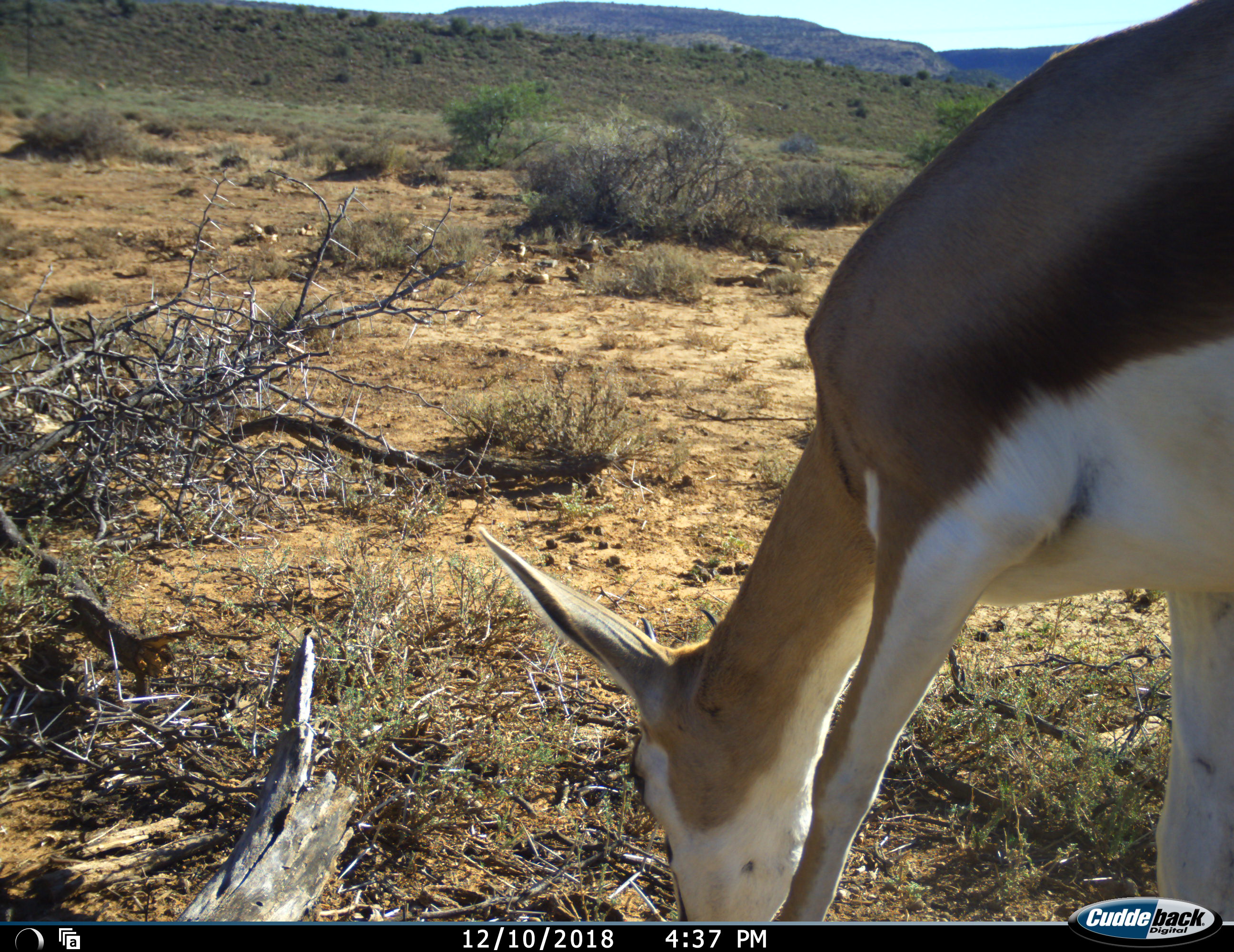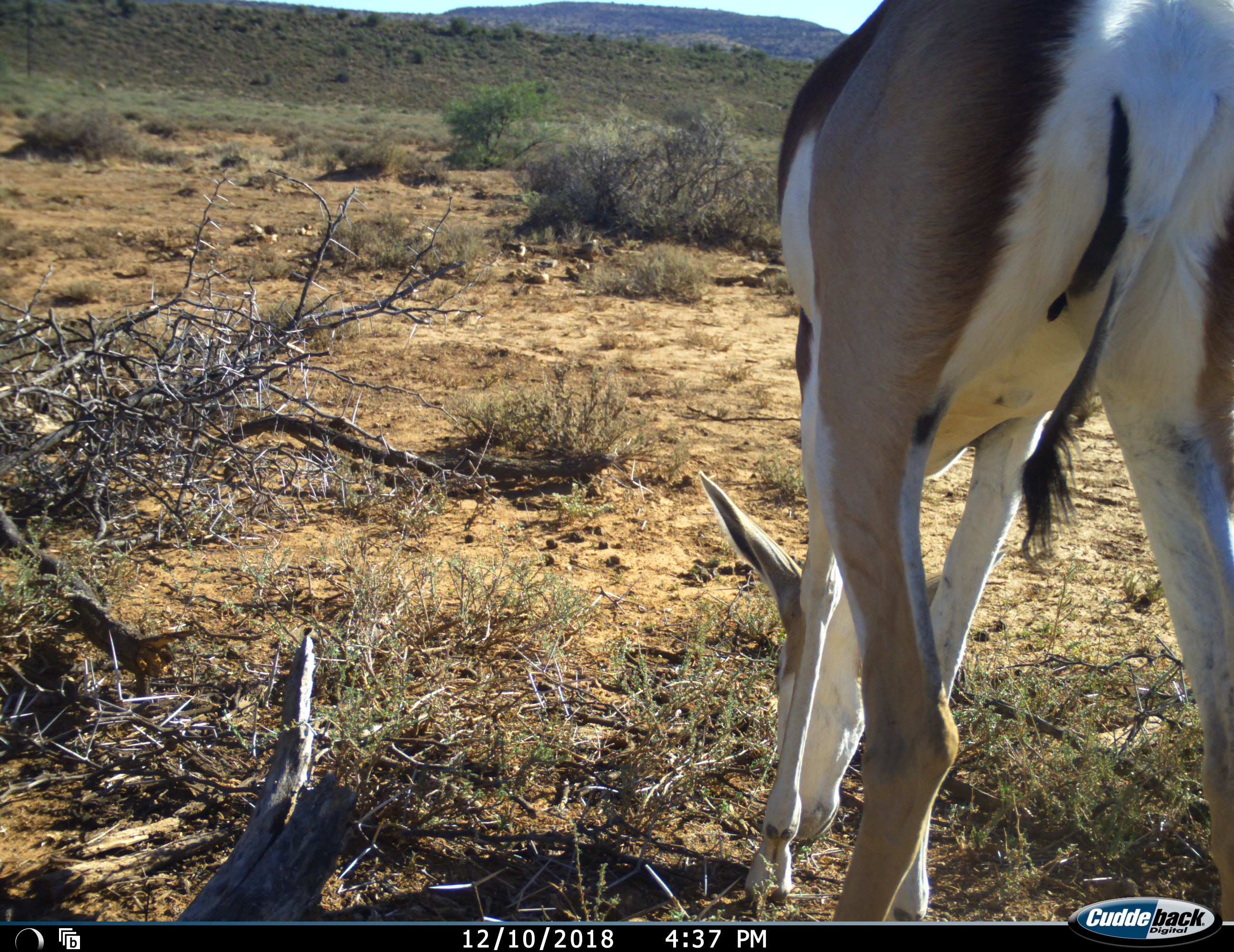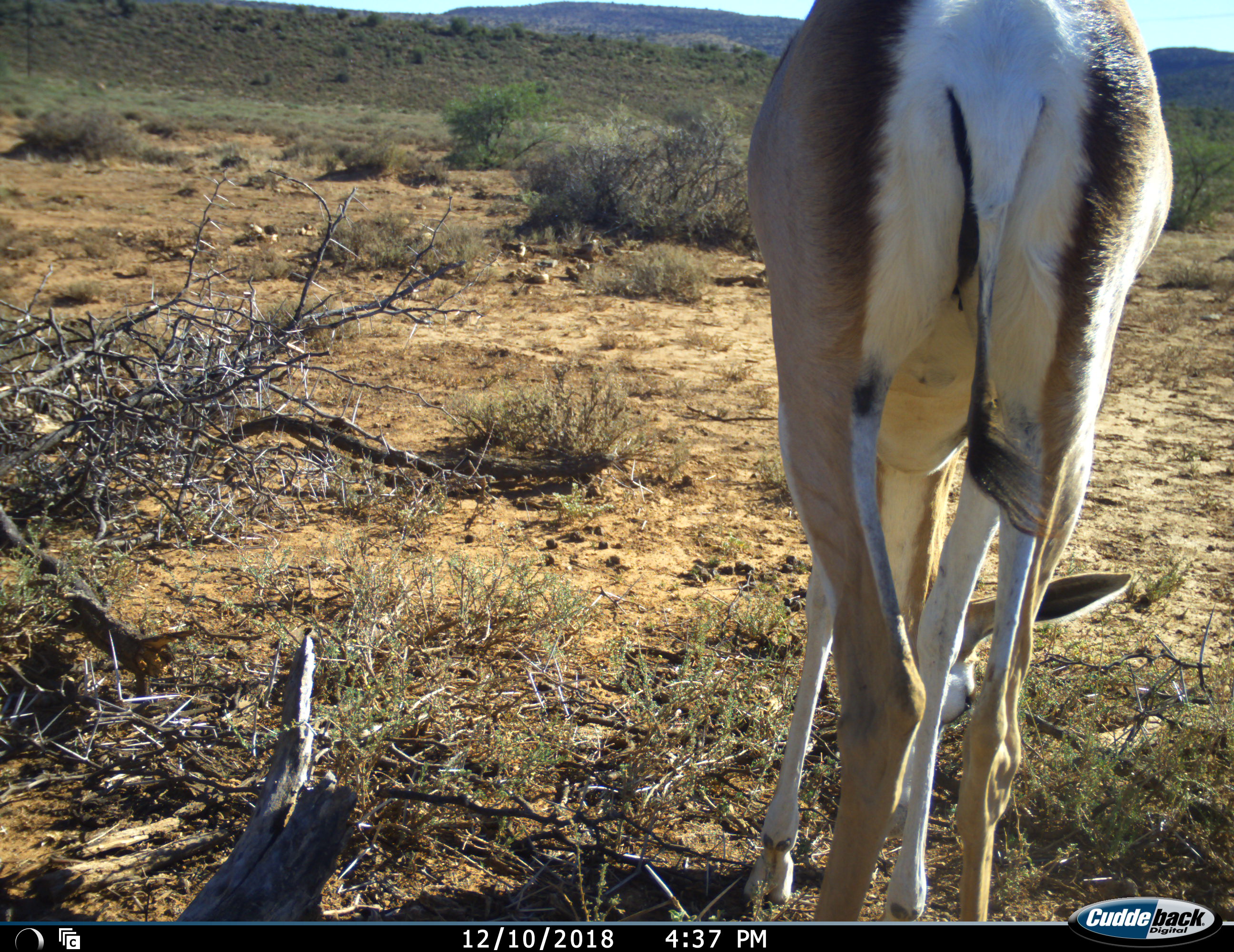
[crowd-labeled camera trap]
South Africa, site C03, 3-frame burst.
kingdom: Animalia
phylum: Chordata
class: Mammalia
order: Artiodactyla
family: Bovidae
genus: Antidorcas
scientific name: Antidorcas marsupialis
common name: springbok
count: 1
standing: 12%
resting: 0%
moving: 25%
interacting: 0%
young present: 0%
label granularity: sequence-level